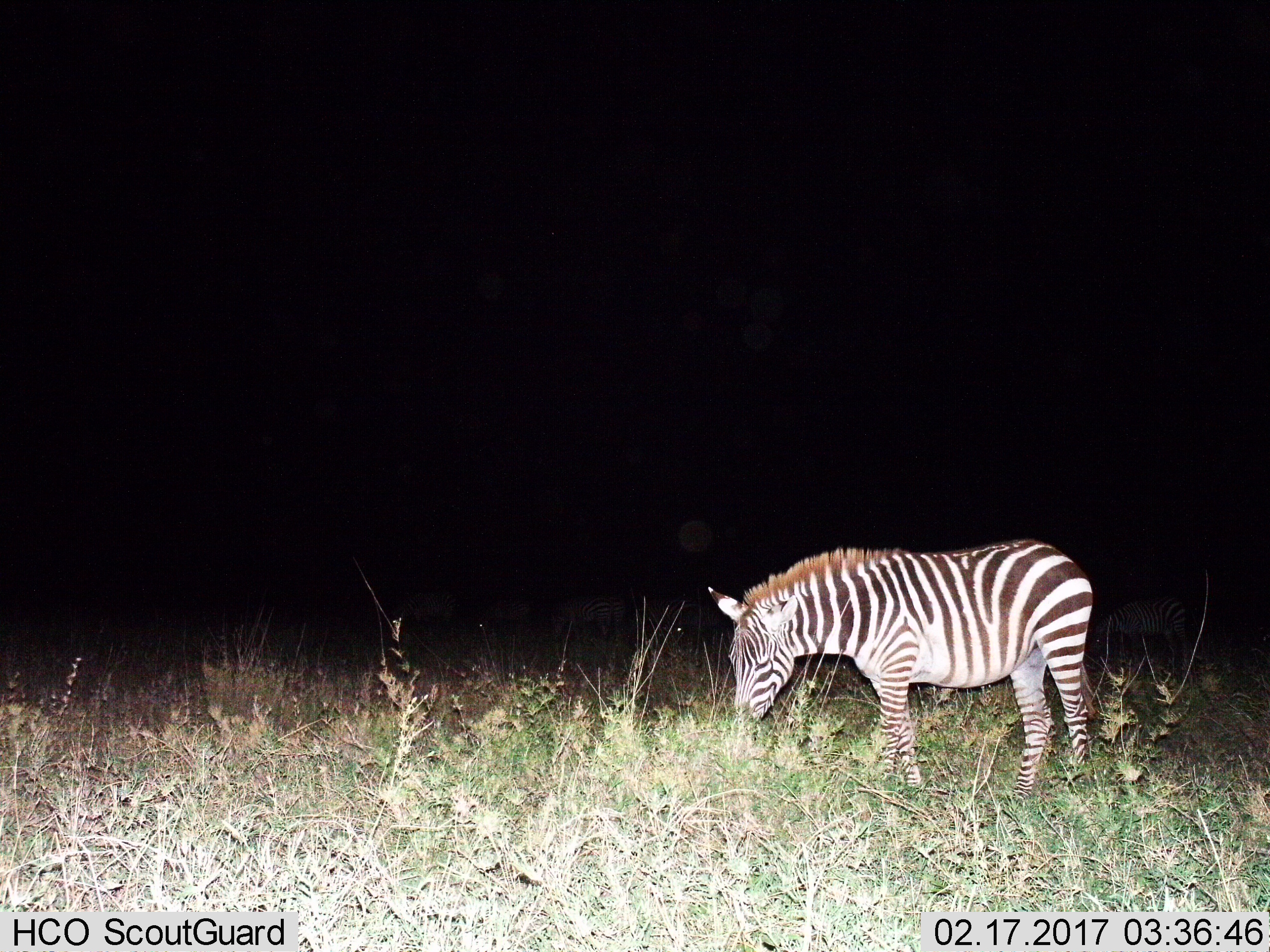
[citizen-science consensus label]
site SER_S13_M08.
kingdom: Animalia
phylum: Chordata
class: Mammalia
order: Perissodactyla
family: Equidae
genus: Equus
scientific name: Equus quagga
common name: plains zebra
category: zebraplains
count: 1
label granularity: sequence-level